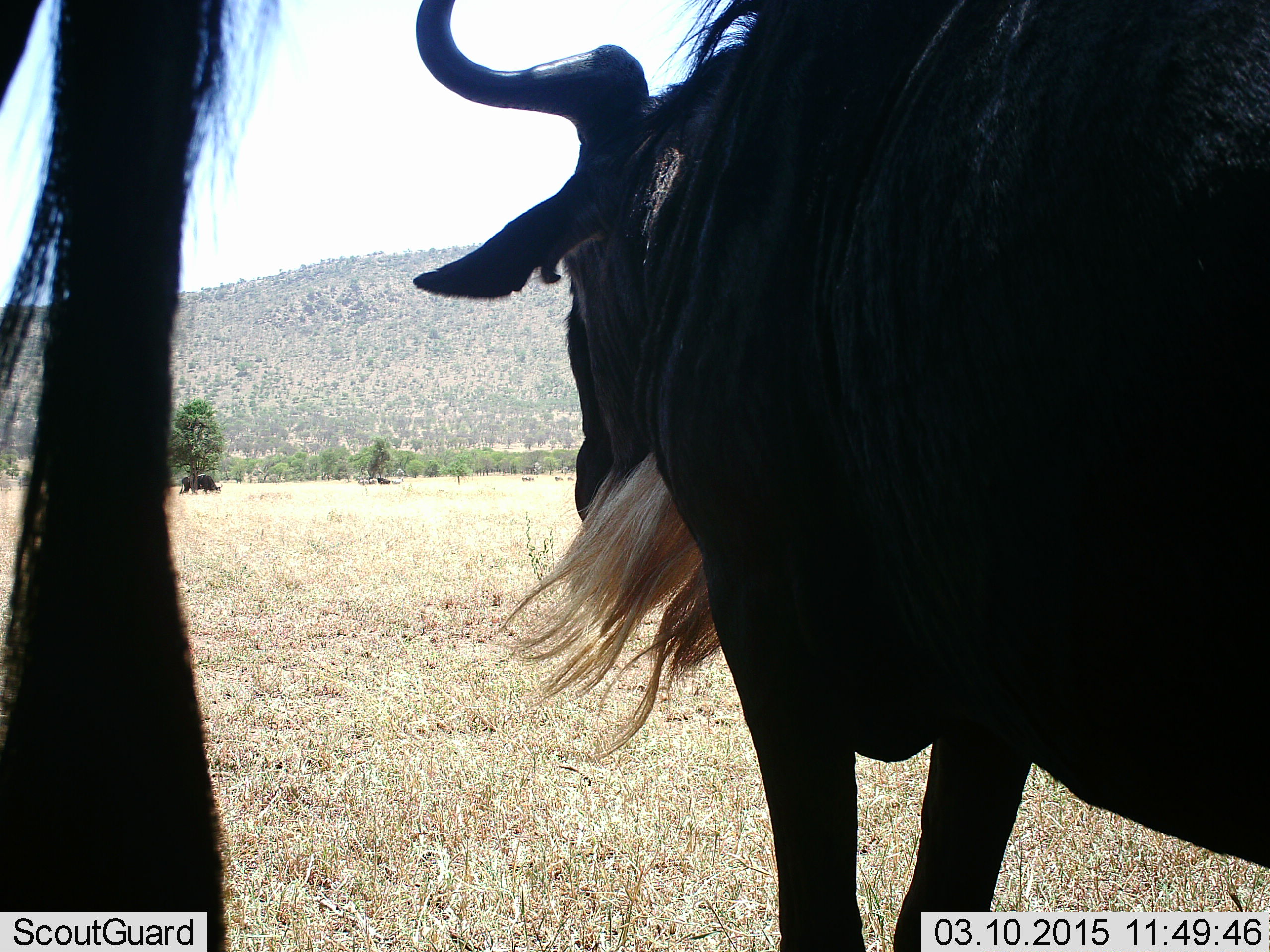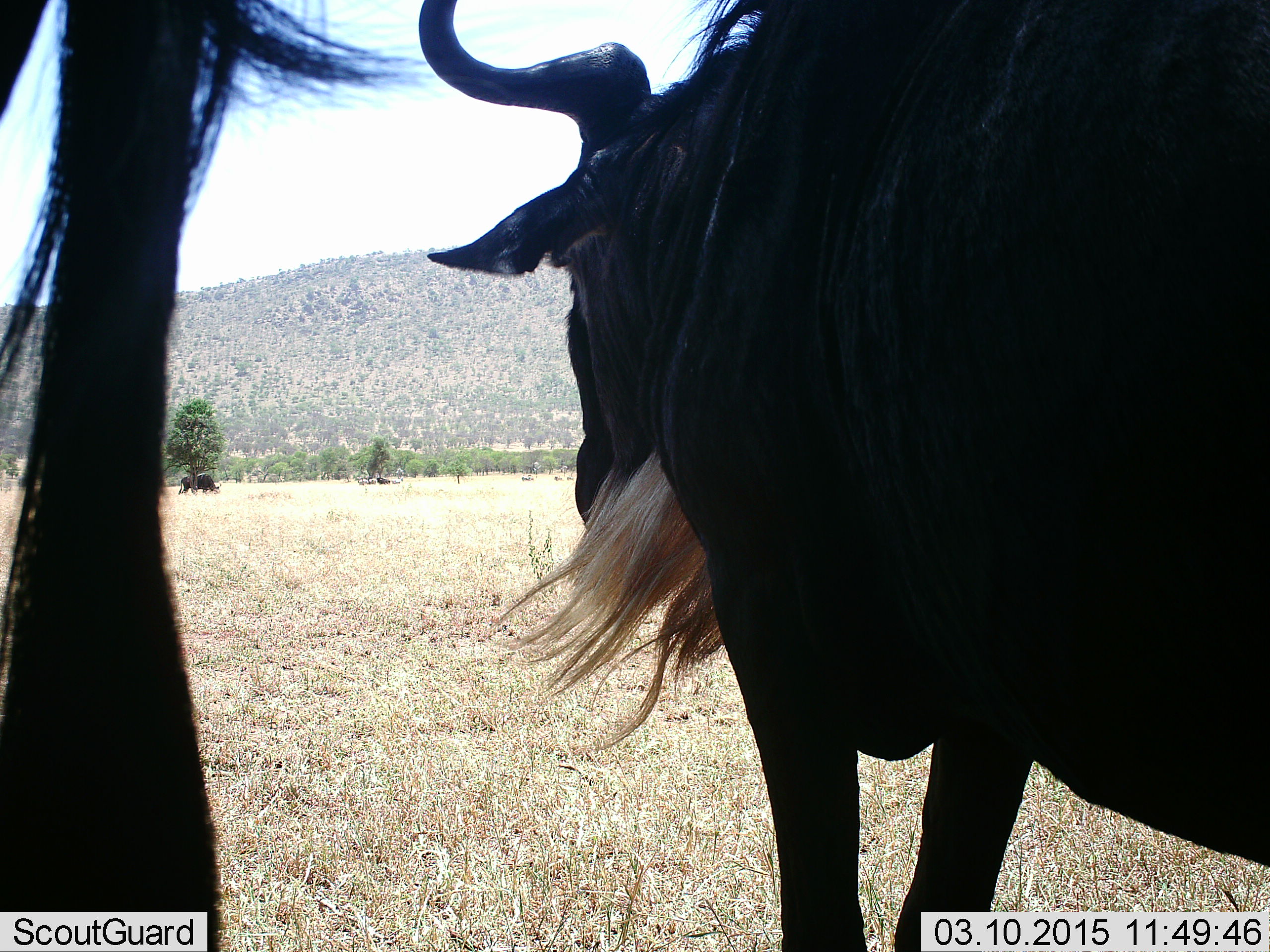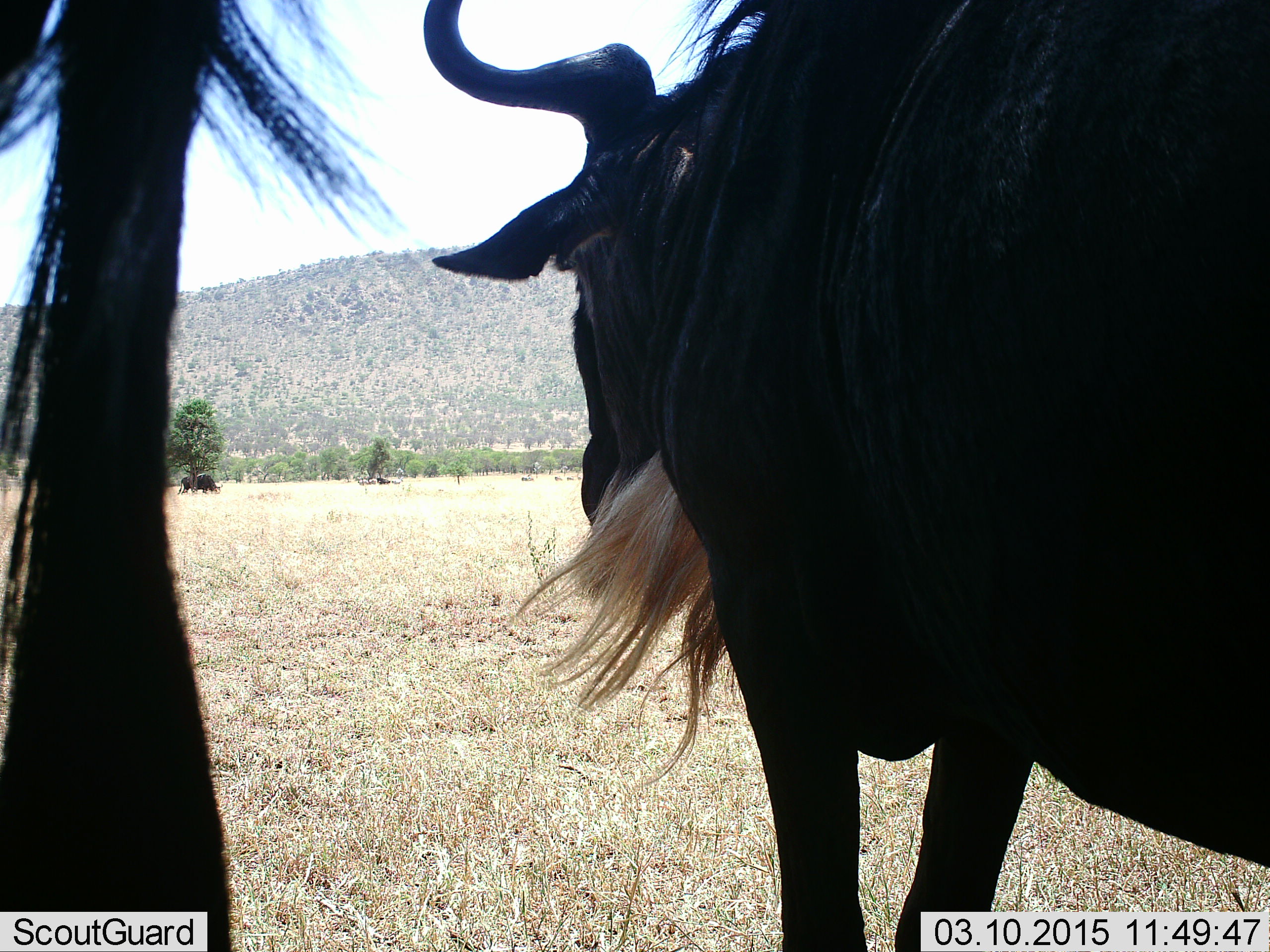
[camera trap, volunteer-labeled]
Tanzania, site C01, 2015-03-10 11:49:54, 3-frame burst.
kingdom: Animalia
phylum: Chordata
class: Mammalia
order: Artiodactyla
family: Bovidae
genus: Connochaetes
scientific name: Connochaetes taurinus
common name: blue wildebeest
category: wildebeest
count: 2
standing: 100%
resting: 0%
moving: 0%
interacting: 0%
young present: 0%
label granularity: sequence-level